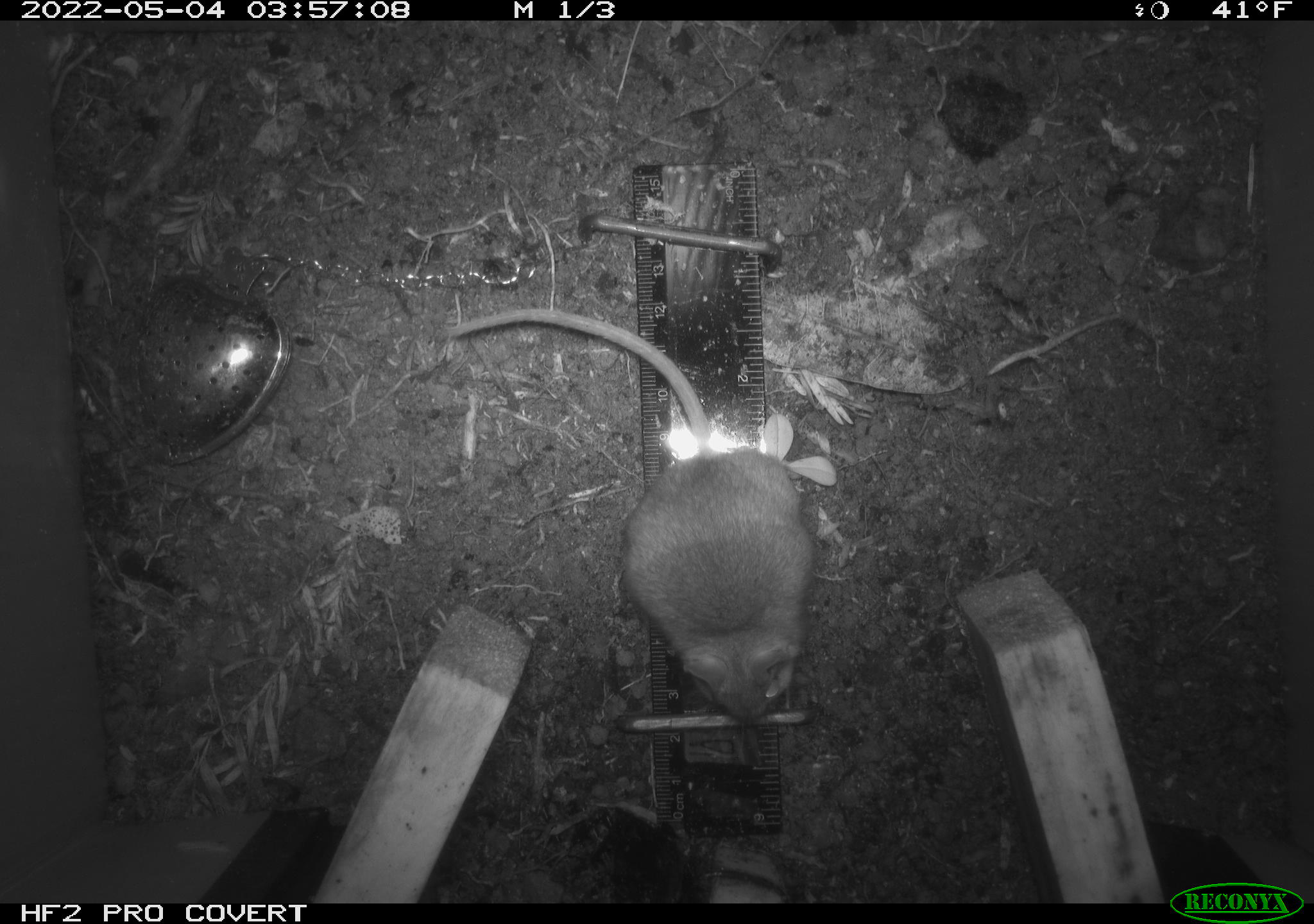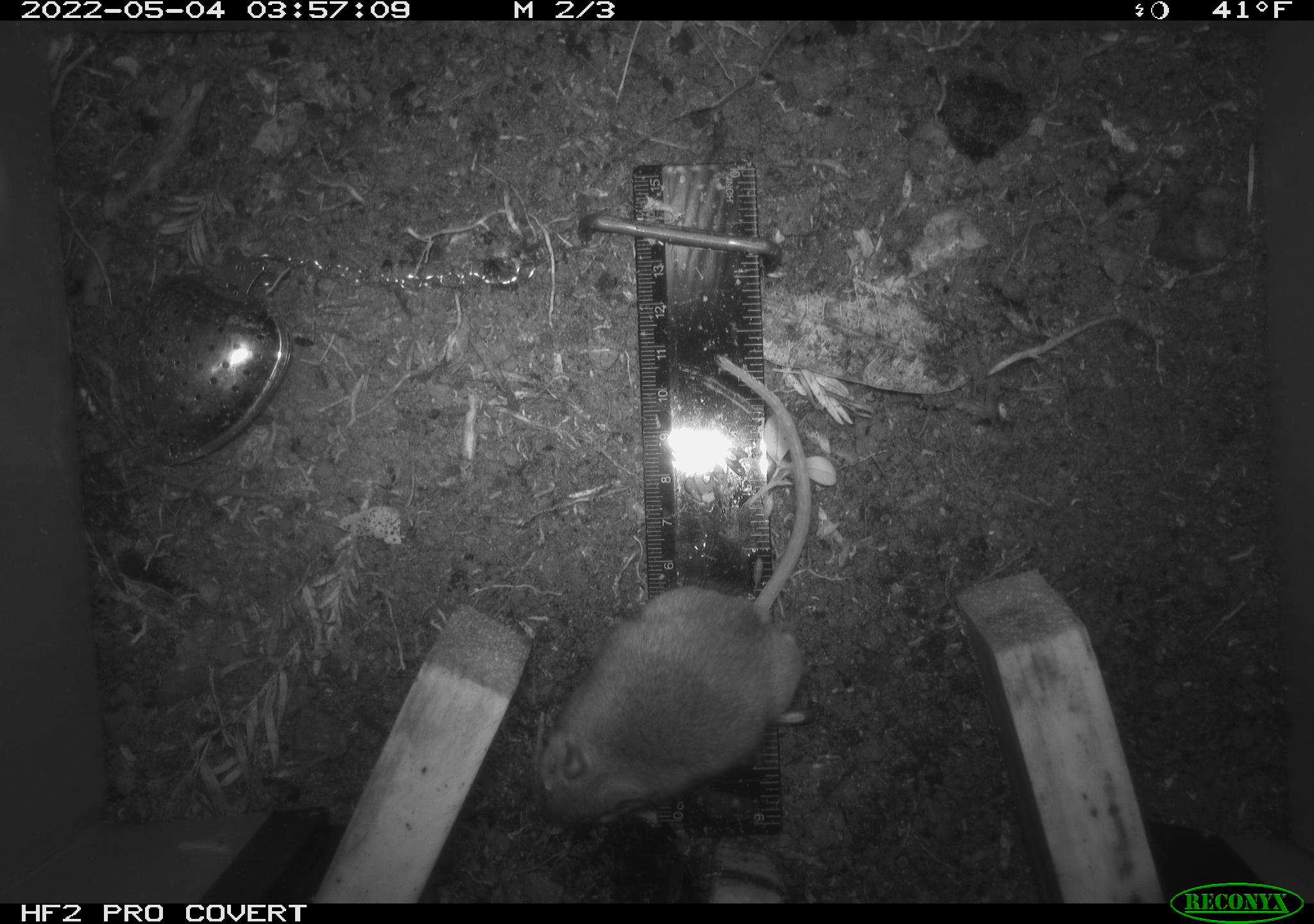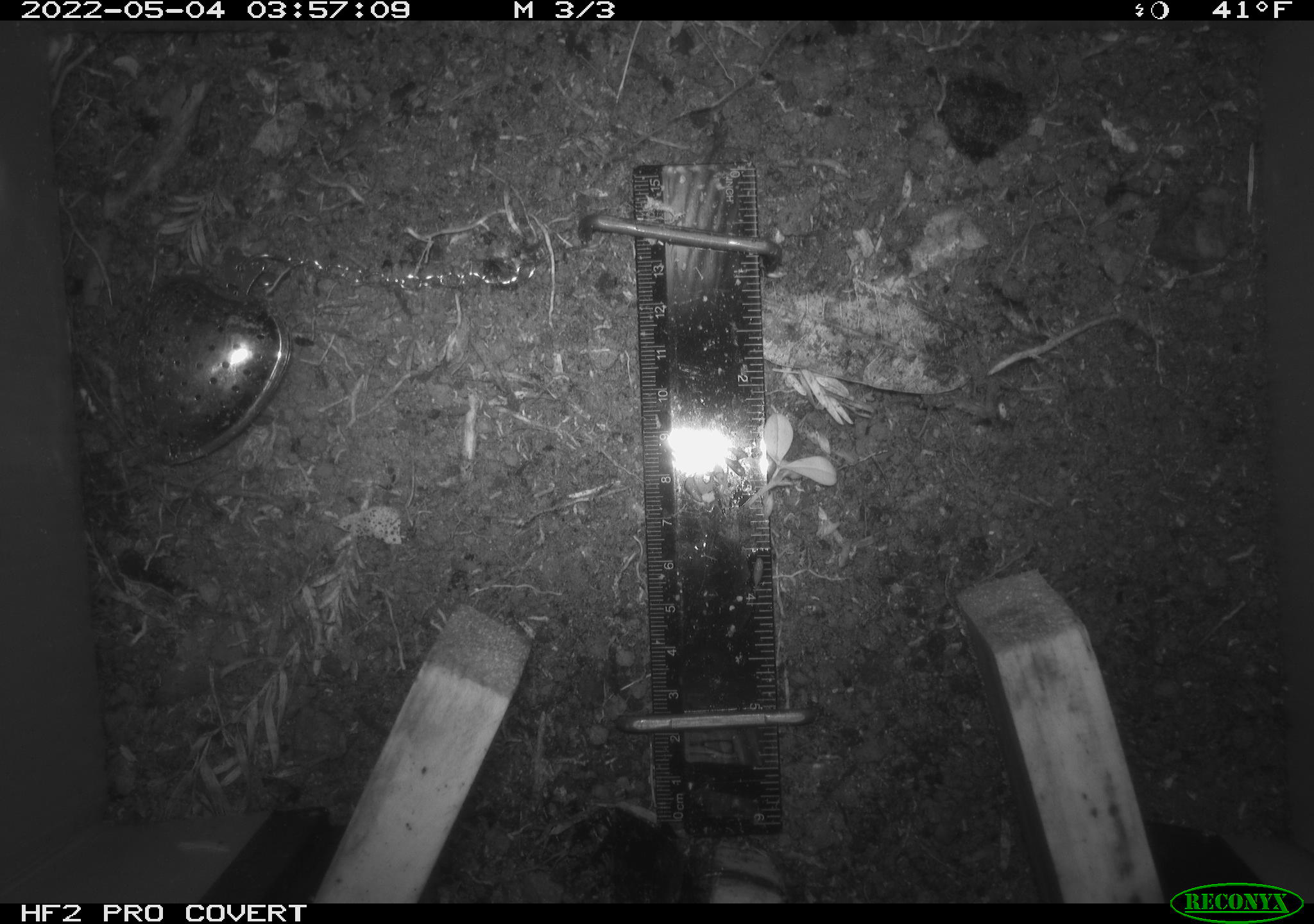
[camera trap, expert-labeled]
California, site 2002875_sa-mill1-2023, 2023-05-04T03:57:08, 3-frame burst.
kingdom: Animalia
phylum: Chordata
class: Mammalia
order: Rodentia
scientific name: Rodentia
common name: mouse species